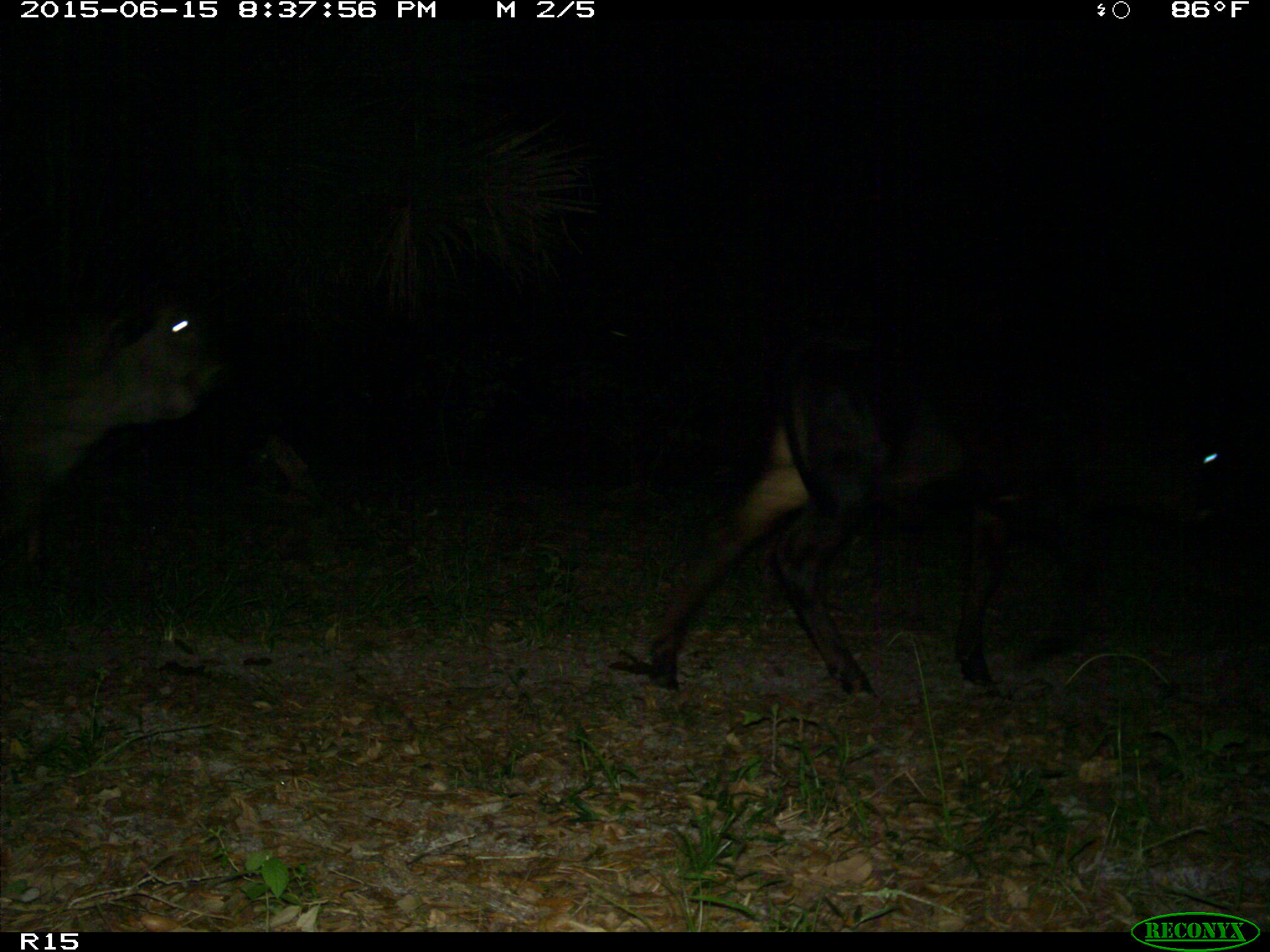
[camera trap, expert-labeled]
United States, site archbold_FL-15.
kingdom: Animalia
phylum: Chordata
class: Mammalia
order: Artiodactyla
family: Bovidae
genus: Bos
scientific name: Bos taurus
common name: domestic cow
Bos taurus (domestic cow).